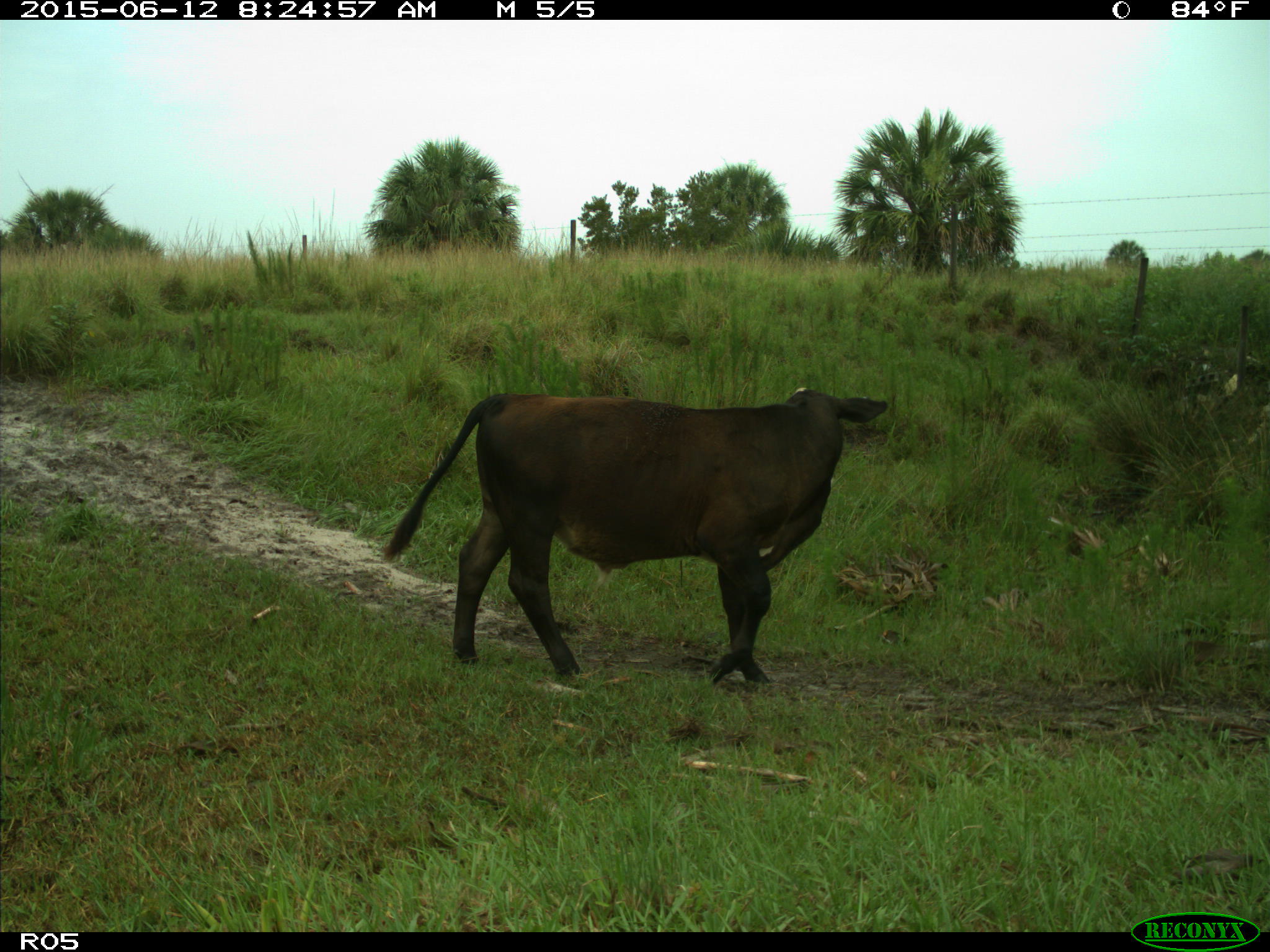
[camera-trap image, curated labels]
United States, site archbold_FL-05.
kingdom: Animalia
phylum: Chordata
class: Mammalia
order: Artiodactyla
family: Bovidae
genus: Bos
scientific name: Bos taurus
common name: domestic cow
Bos taurus (domestic cow).